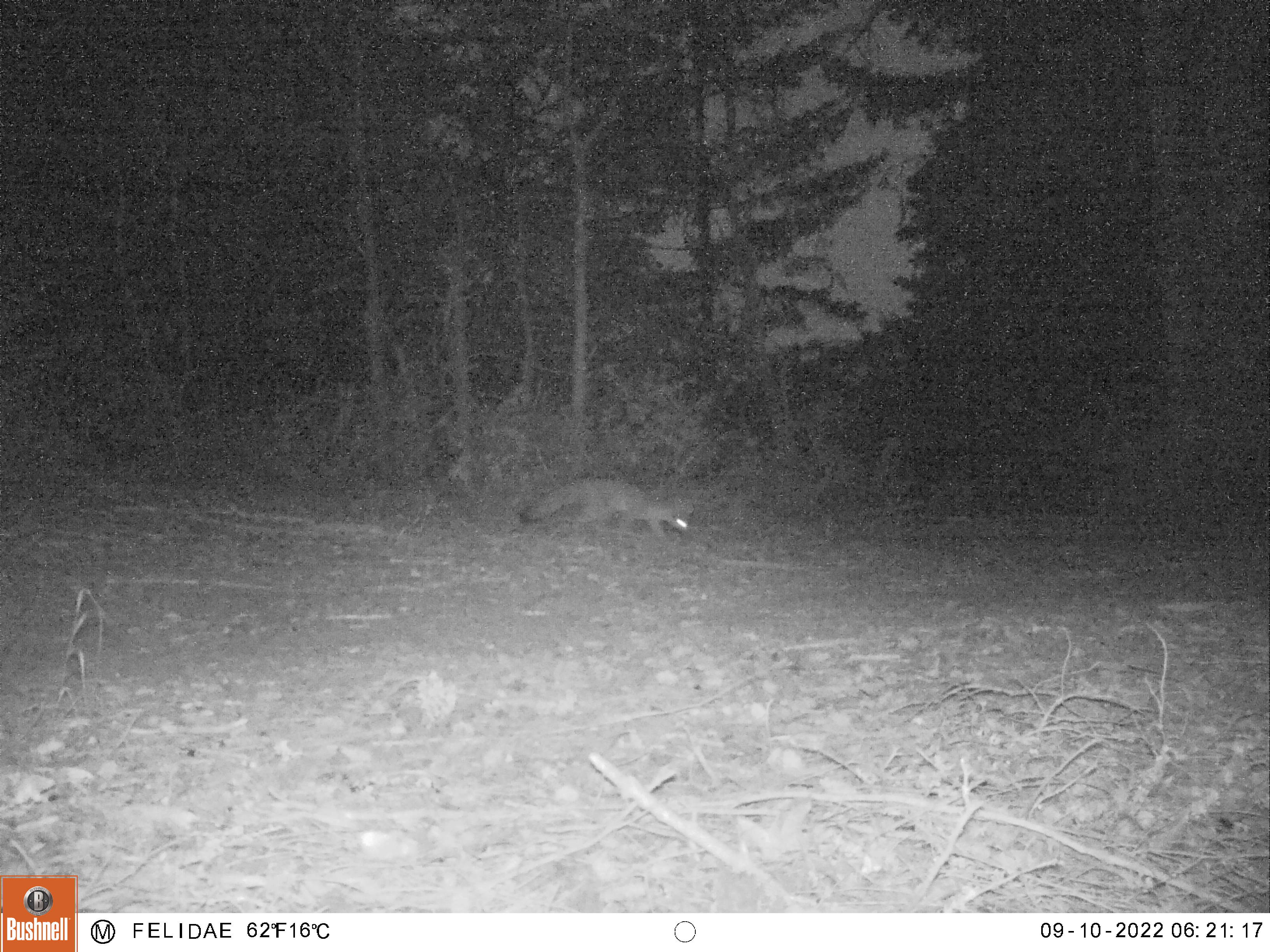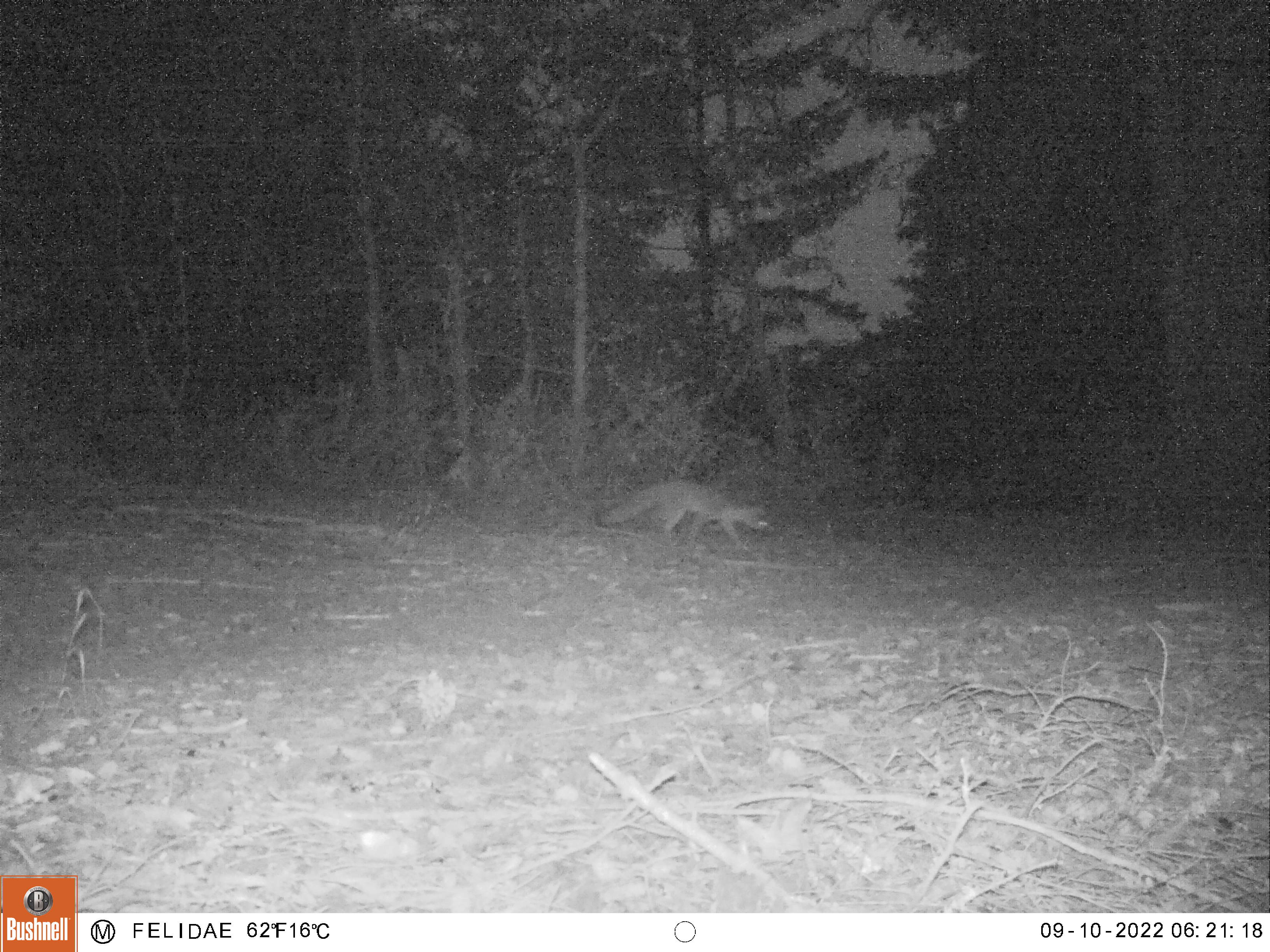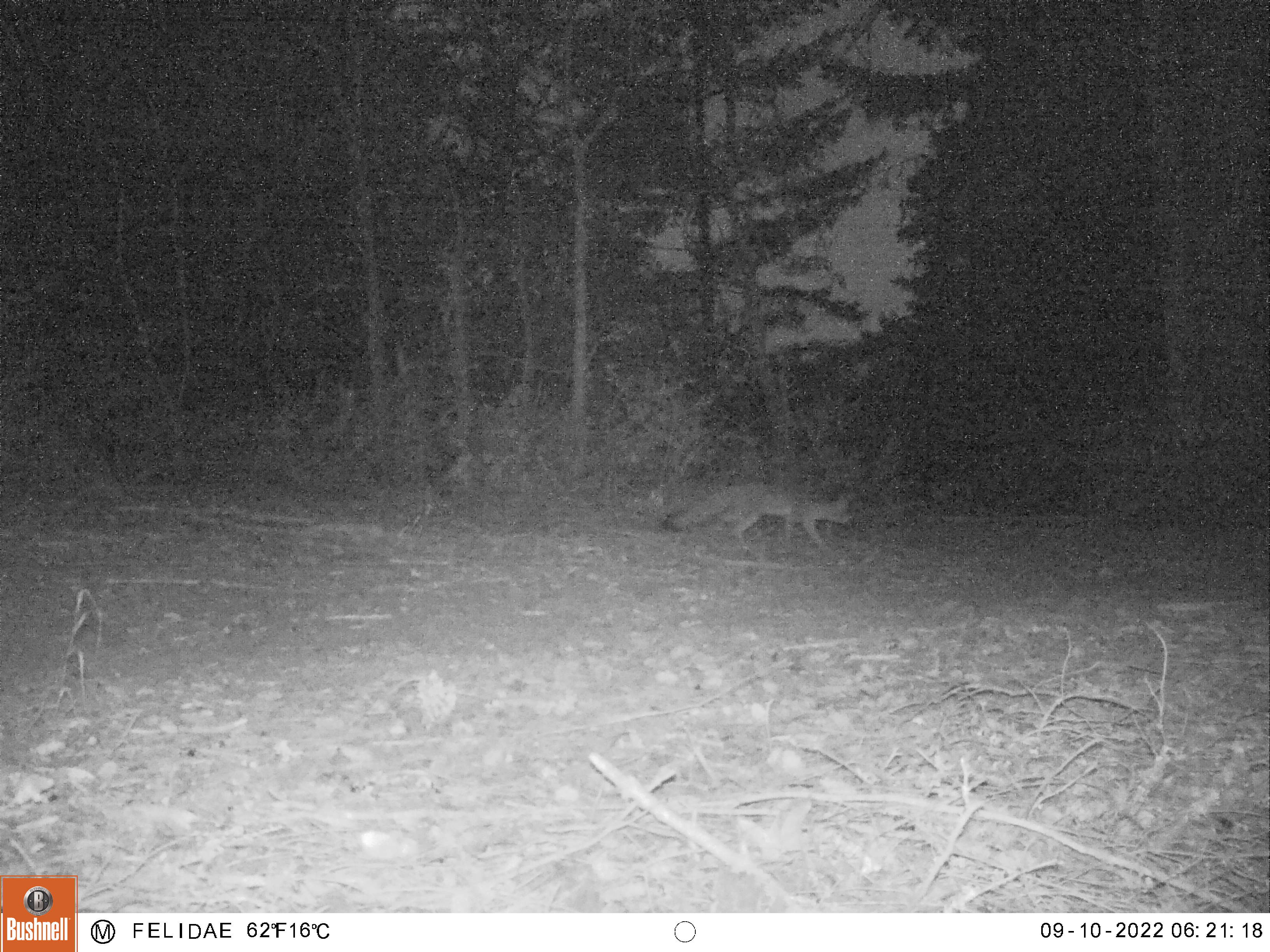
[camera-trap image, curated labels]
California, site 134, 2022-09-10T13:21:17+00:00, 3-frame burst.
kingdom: Animalia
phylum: Chordata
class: Mammalia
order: Carnivora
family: Canidae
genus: Urocyon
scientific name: Urocyon cinereoargenteus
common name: gray fox